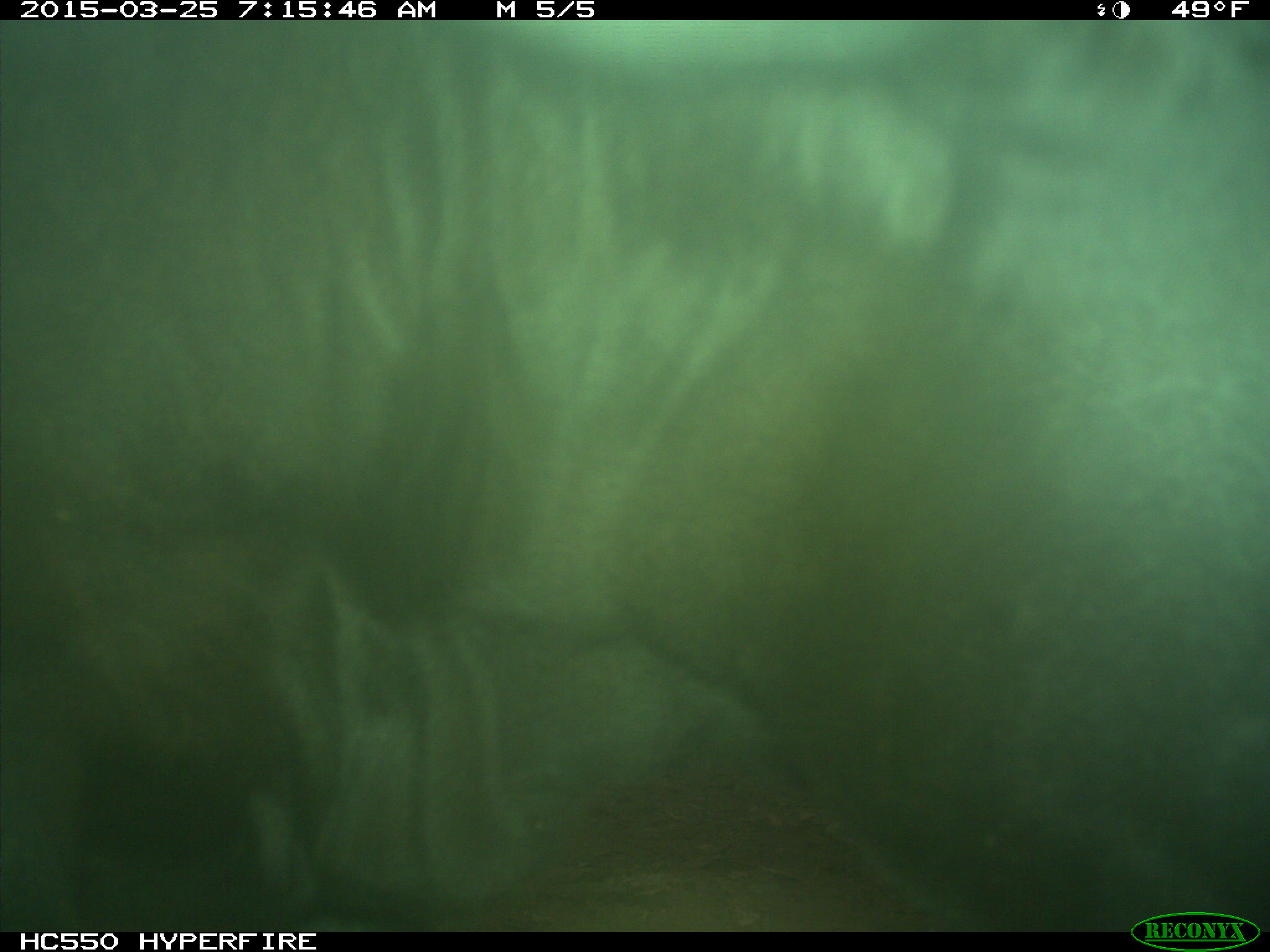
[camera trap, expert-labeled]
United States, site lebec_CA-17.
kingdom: Animalia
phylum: Chordata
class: Mammalia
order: Artiodactyla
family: Bovidae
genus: Bos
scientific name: Bos taurus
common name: domestic cow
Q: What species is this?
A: Bos taurus (domestic cow).